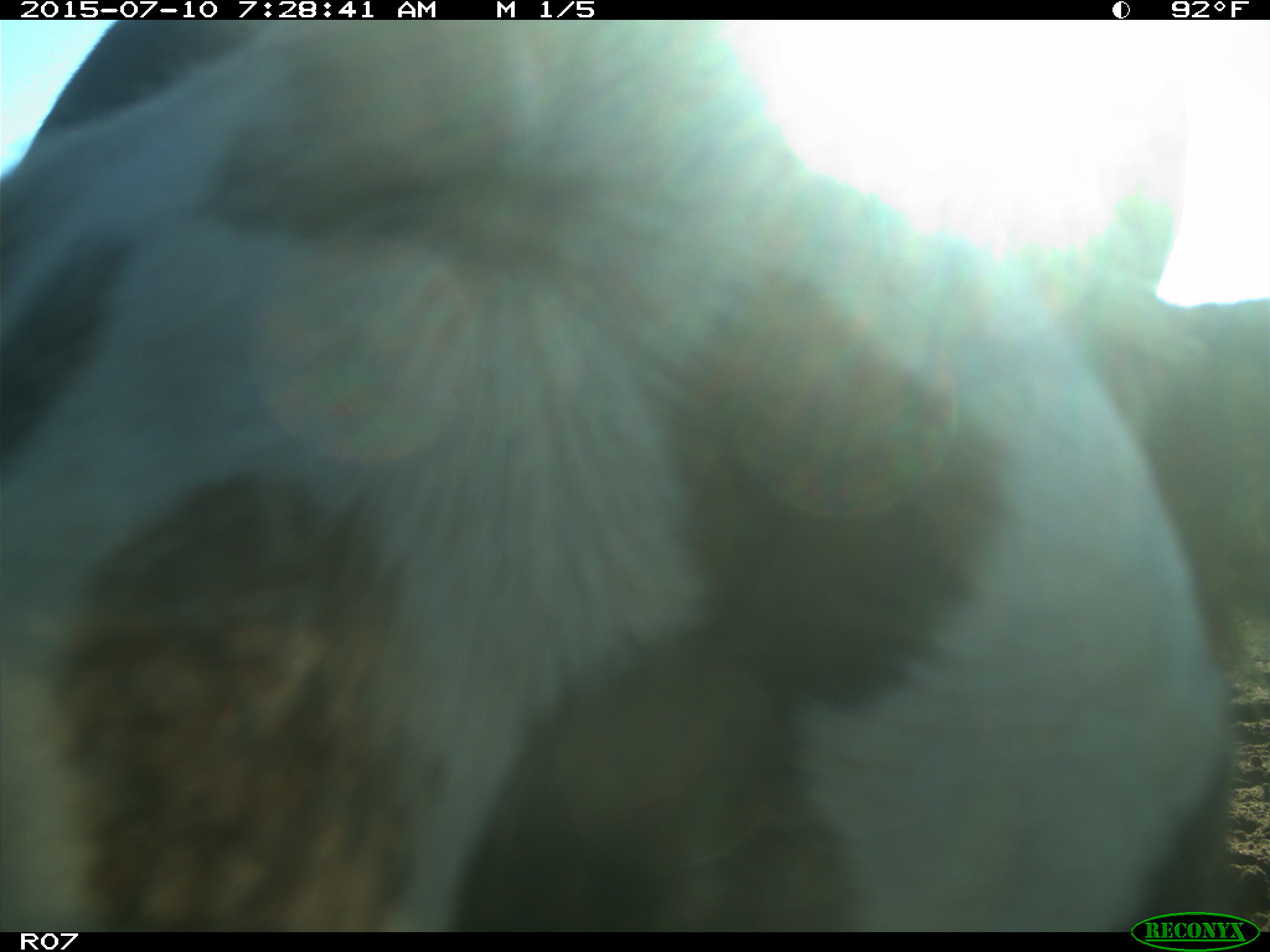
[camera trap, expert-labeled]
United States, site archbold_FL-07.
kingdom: Animalia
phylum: Chordata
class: Mammalia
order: Artiodactyla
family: Bovidae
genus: Bos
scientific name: Bos taurus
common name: domestic cow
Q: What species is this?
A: Bos taurus (domestic cow).